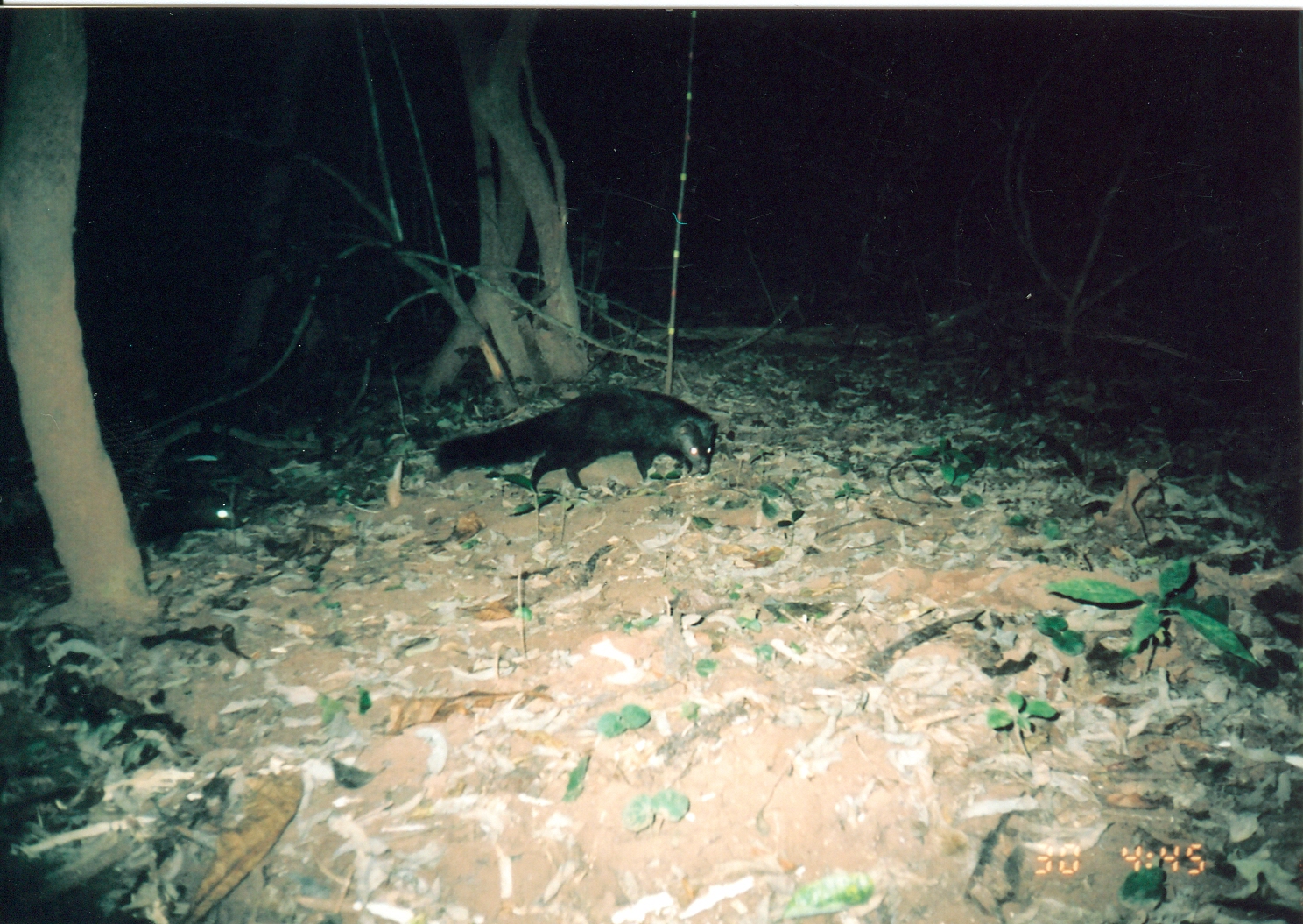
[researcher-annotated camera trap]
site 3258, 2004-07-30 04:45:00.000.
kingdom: Animalia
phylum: Chordata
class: Mammalia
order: Carnivora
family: Herpestidae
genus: Bdeogale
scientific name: Bdeogale crassicauda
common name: bushy-tailed mongoose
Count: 1.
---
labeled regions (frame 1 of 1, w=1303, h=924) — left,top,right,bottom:
bdeogale crassicauda: 423,382,719,495; 4,489,244,576